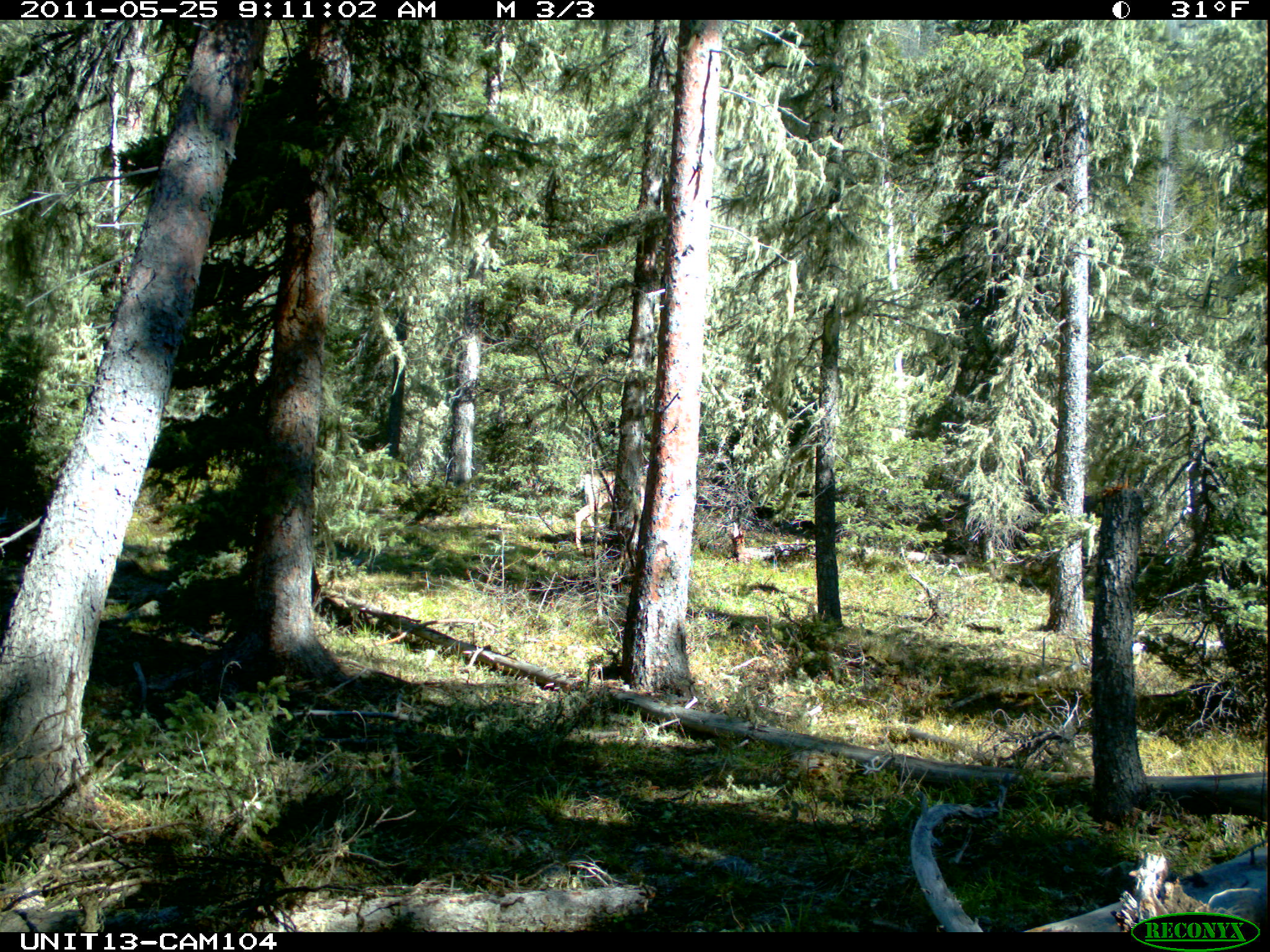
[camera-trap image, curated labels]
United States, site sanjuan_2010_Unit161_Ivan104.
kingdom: Animalia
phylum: Chordata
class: Mammalia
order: Artiodactyla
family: Cervidae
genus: Odocoileus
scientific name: Odocoileus hemionus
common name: mule deer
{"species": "Odocoileus hemionus (mule deer)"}